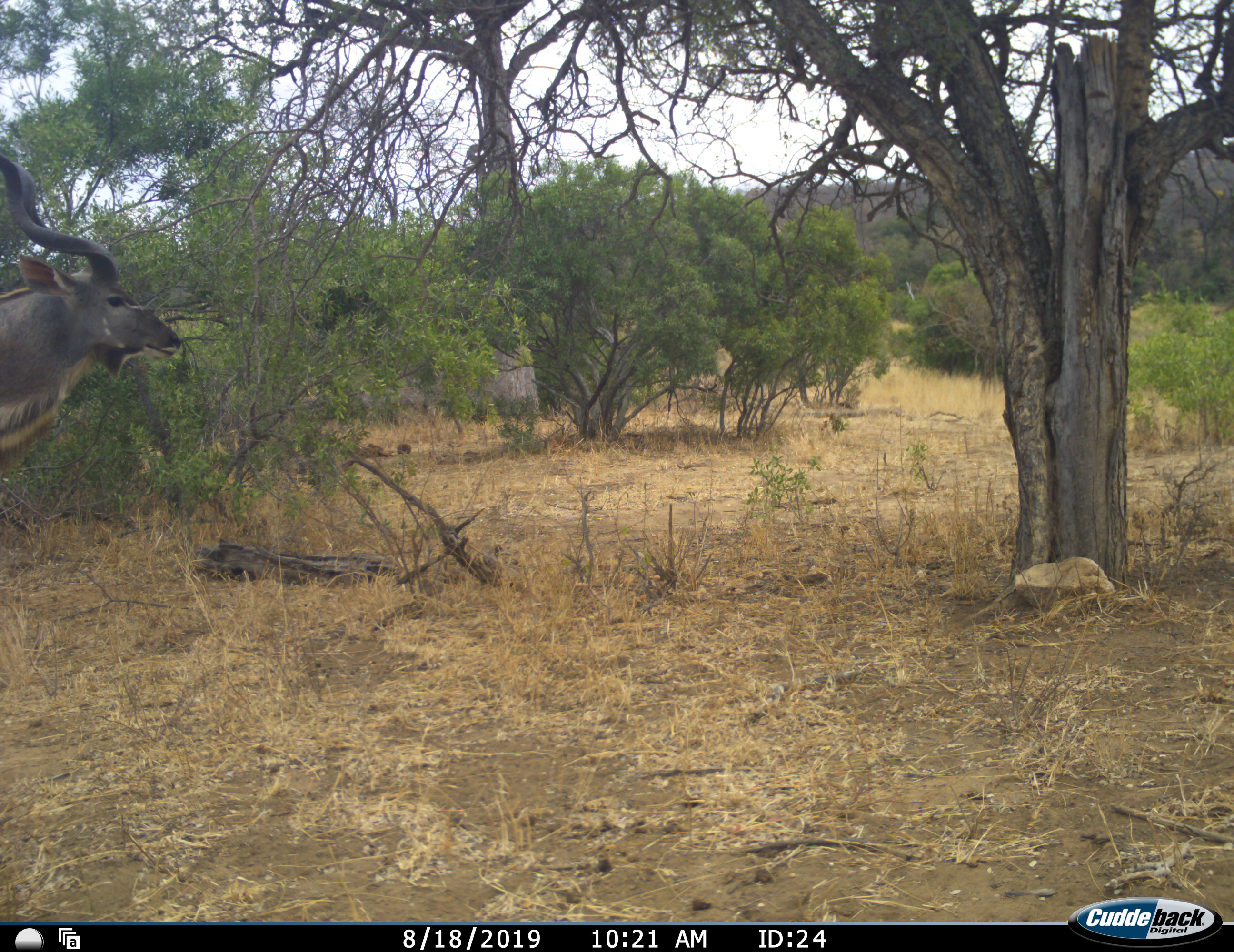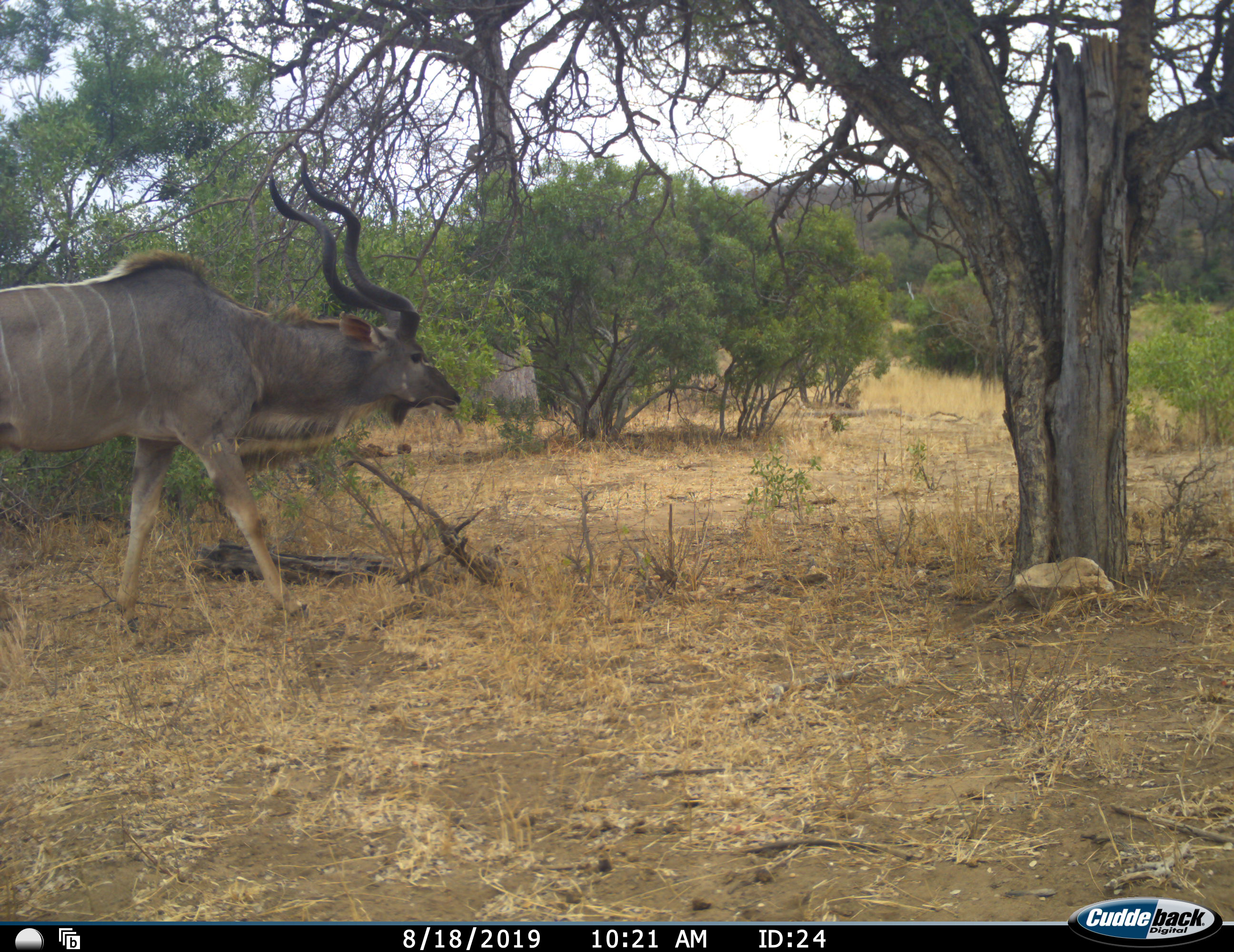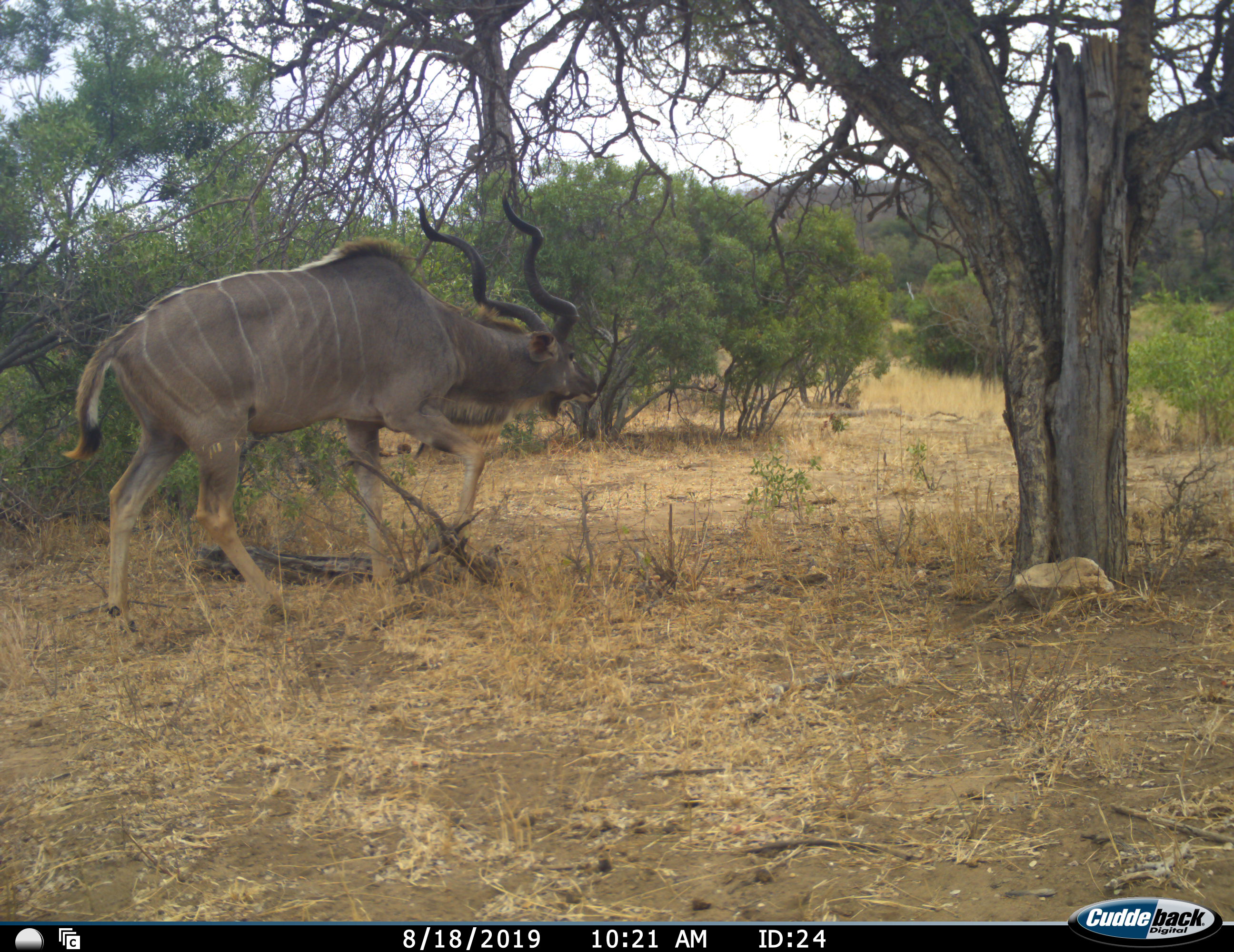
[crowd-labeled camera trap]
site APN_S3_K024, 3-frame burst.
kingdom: Animalia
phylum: Chordata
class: Mammalia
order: Artiodactyla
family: Bovidae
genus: Tragelaphus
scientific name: Tragelaphus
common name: kudu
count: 1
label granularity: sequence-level